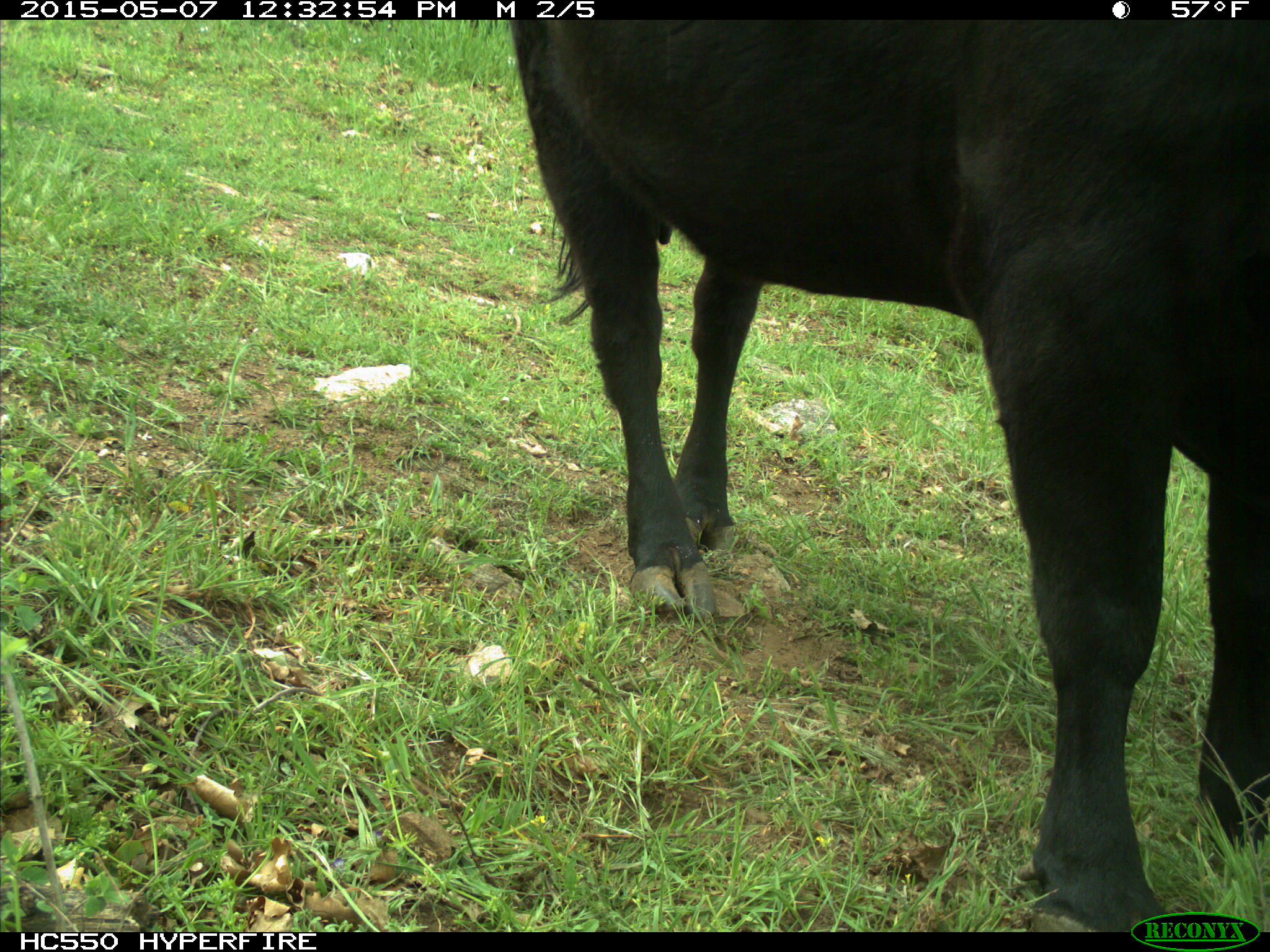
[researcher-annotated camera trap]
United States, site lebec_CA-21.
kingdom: Animalia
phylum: Chordata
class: Mammalia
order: Artiodactyla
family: Bovidae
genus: Bos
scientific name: Bos taurus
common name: domestic cow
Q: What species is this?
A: Bos taurus (domestic cow).